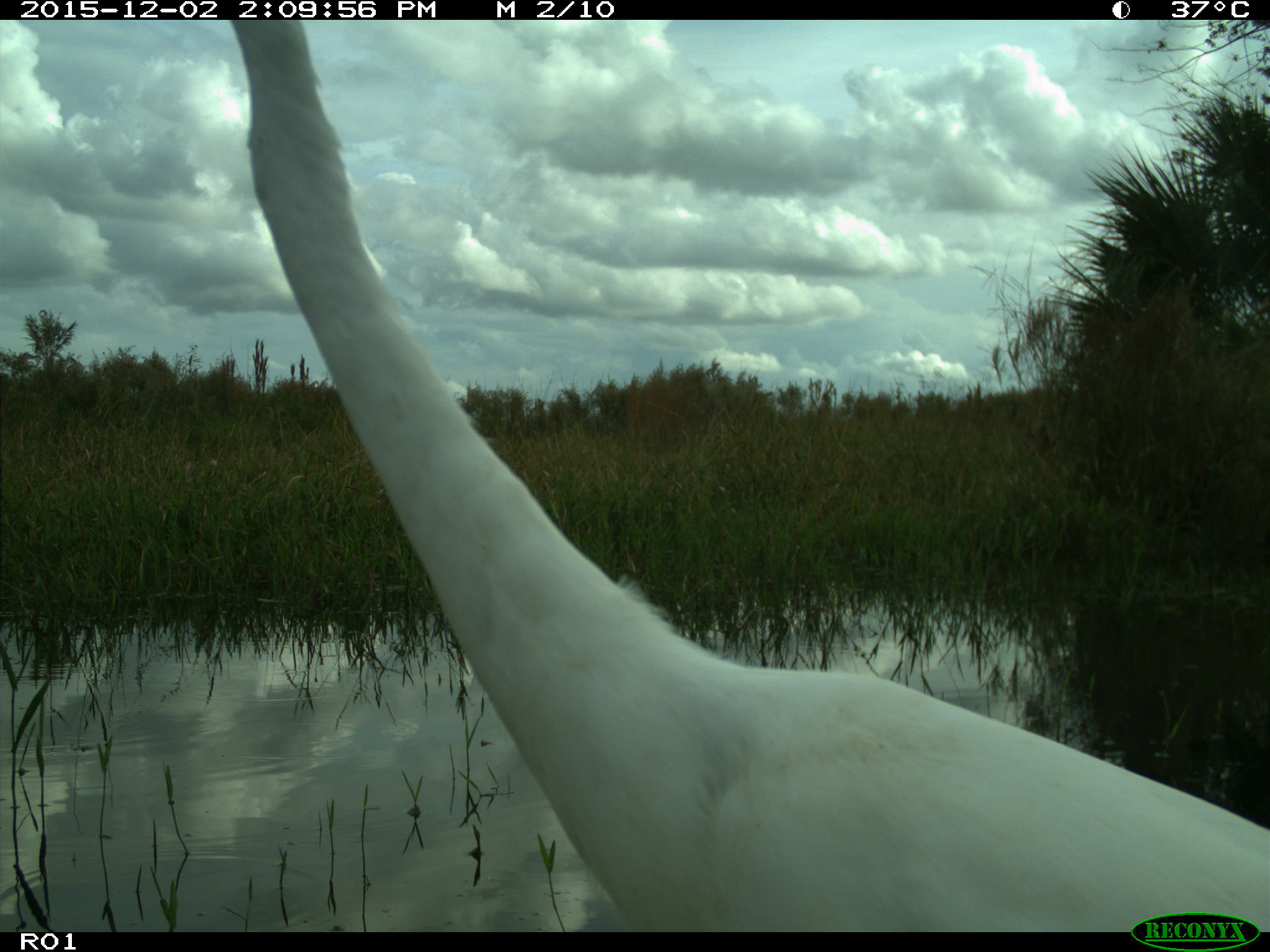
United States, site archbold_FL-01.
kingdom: Animalia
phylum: Chordata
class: Aves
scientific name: Aves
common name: birds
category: unidentified bird